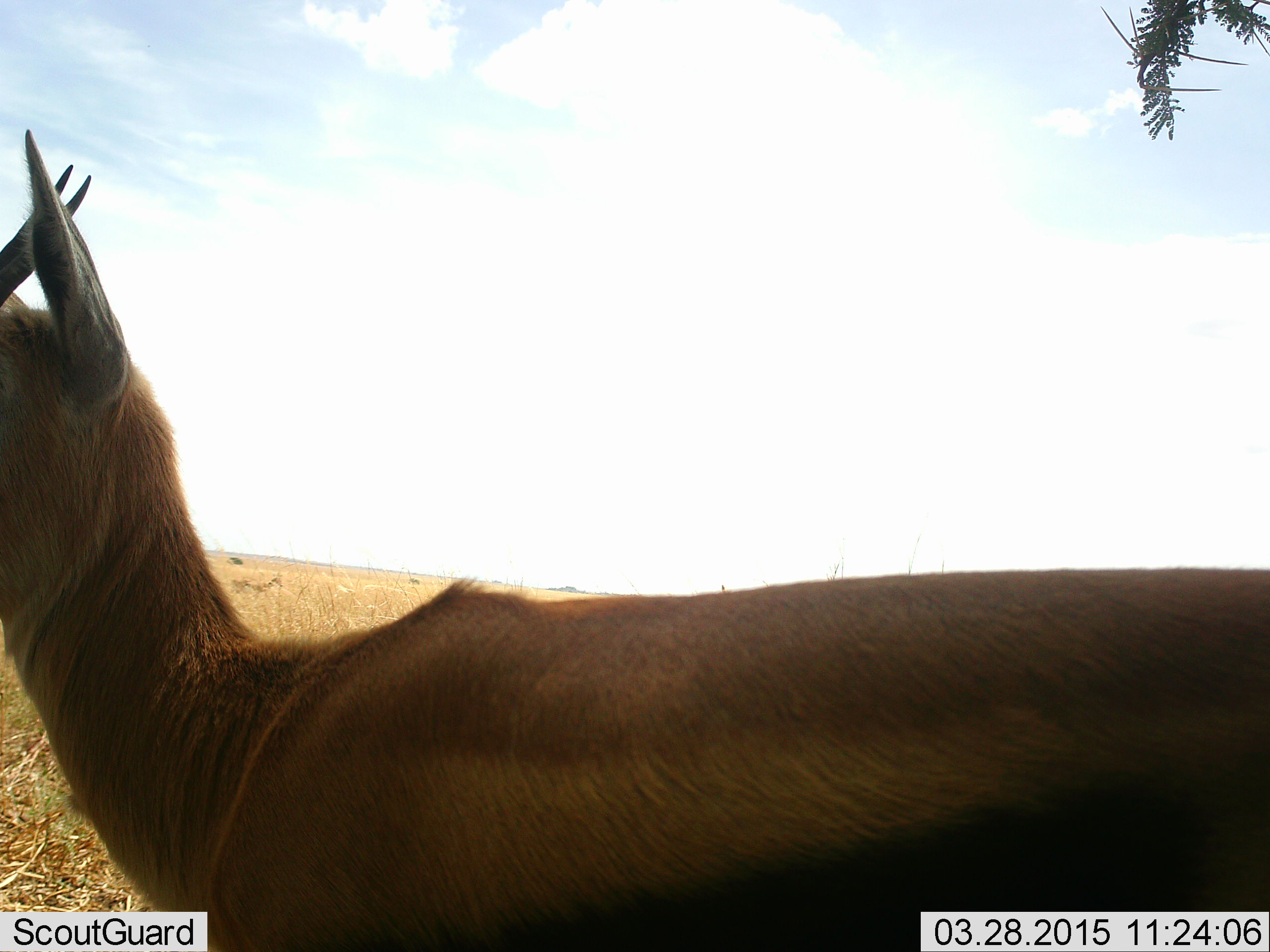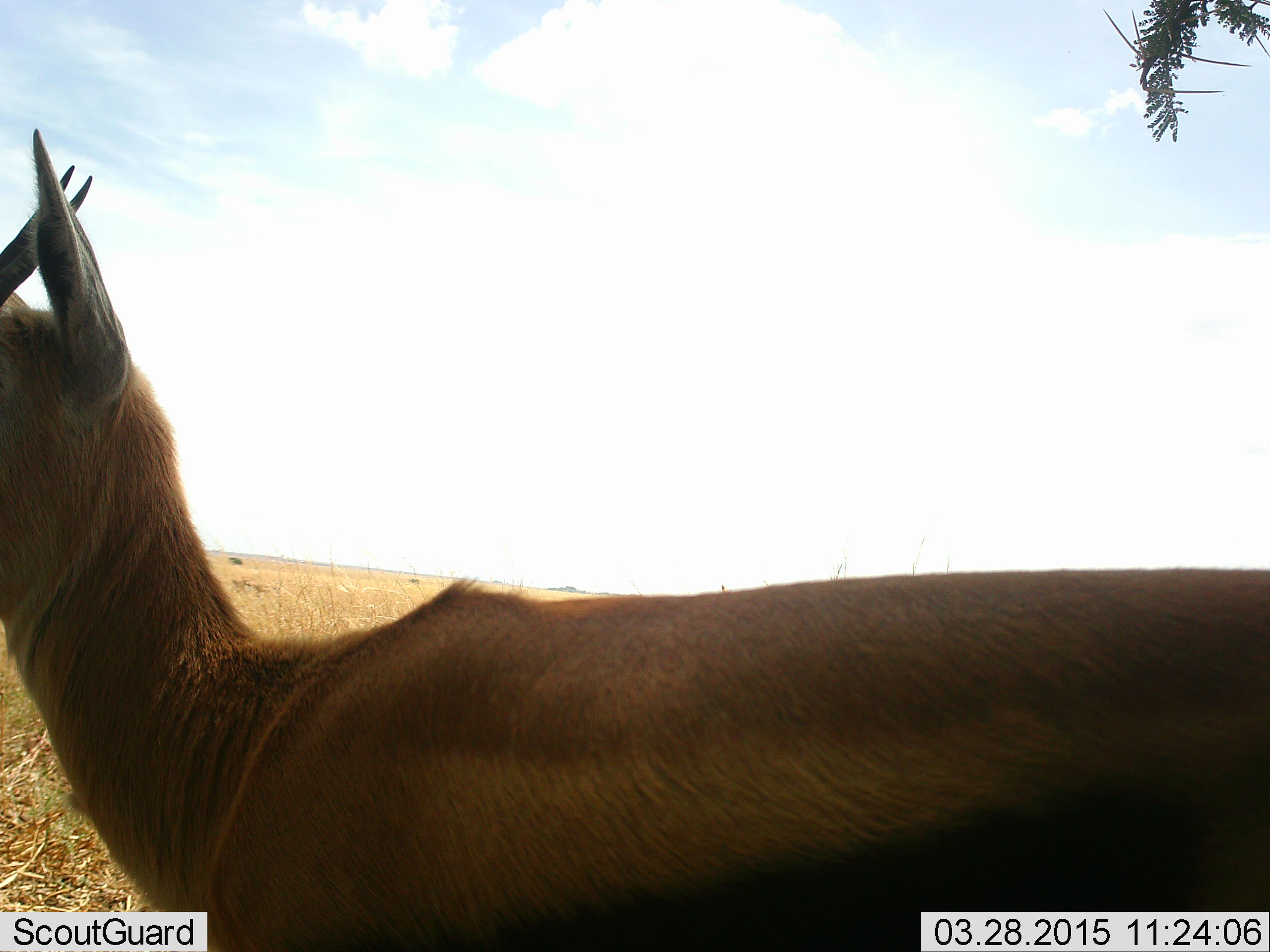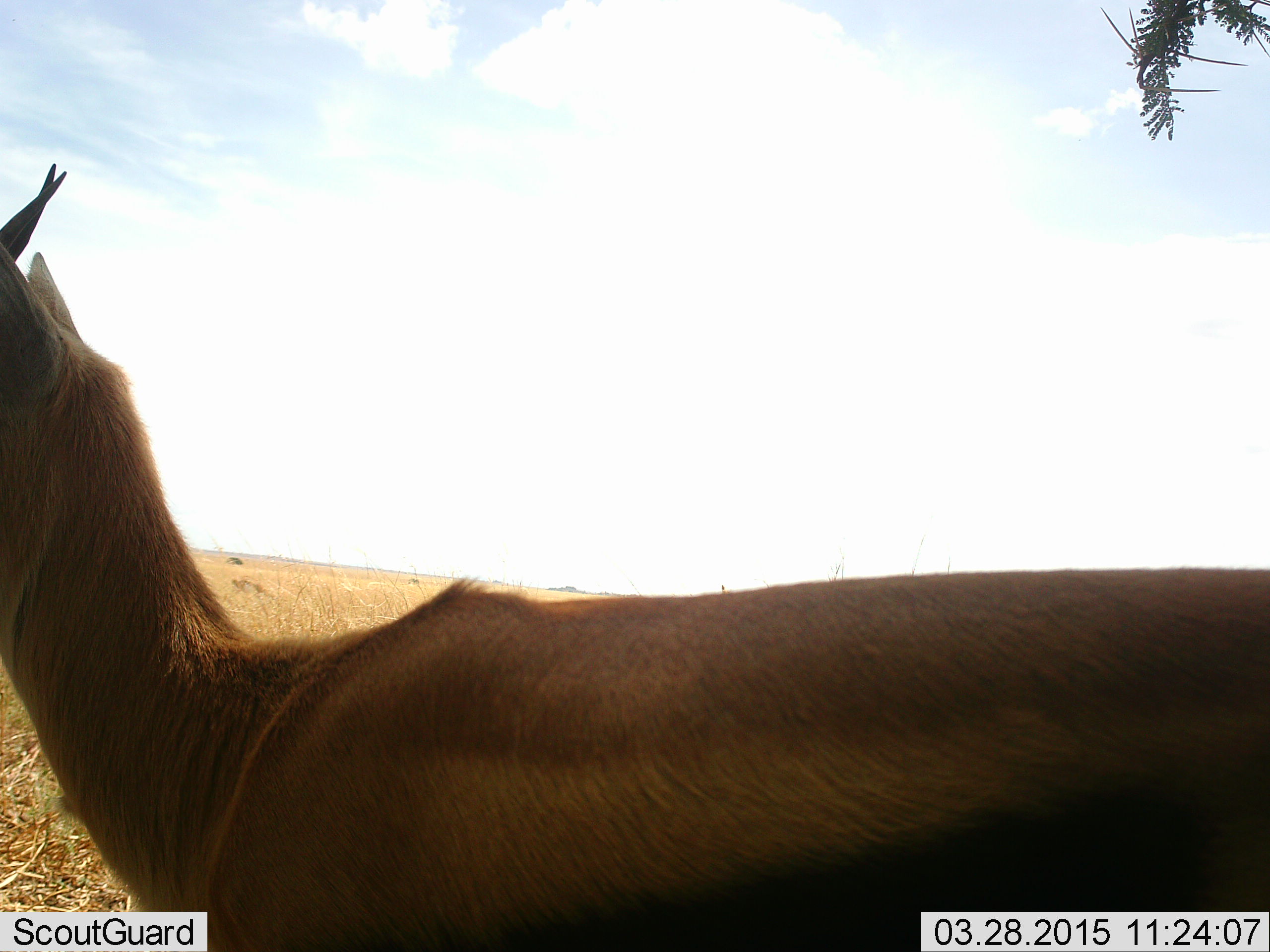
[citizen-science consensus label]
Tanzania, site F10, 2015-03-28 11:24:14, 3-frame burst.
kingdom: Animalia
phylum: Chordata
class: Mammalia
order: Artiodactyla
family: Bovidae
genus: Eudorcas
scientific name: Eudorcas thomsonii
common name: thomson's gazelle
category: gazellethomsons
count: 1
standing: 100%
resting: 0%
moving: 0%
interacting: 0%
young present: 0%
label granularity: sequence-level